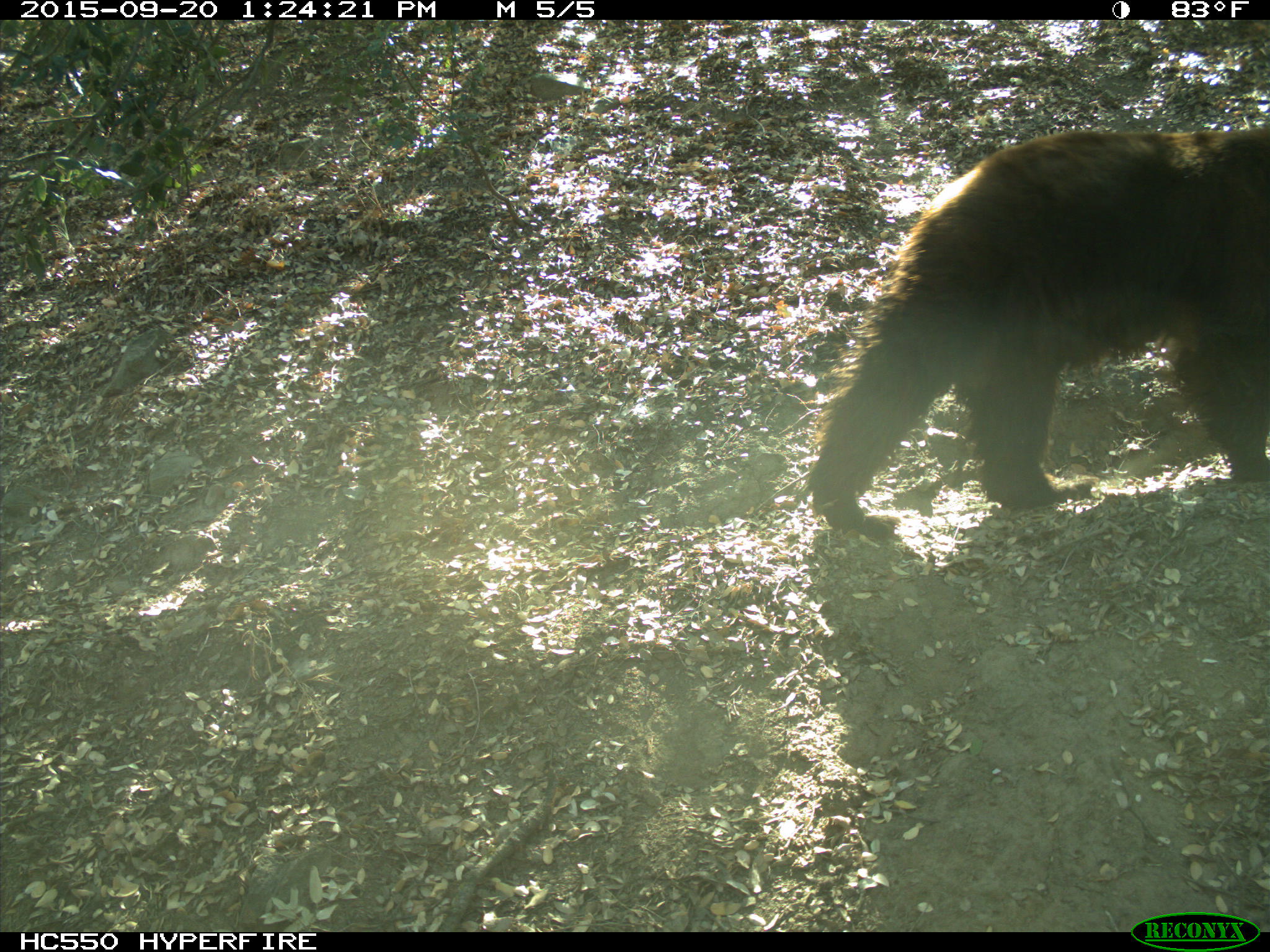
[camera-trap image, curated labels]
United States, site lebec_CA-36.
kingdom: Animalia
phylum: Chordata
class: Mammalia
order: Carnivora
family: Ursidae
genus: Ursus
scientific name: Ursus americanus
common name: american black bear